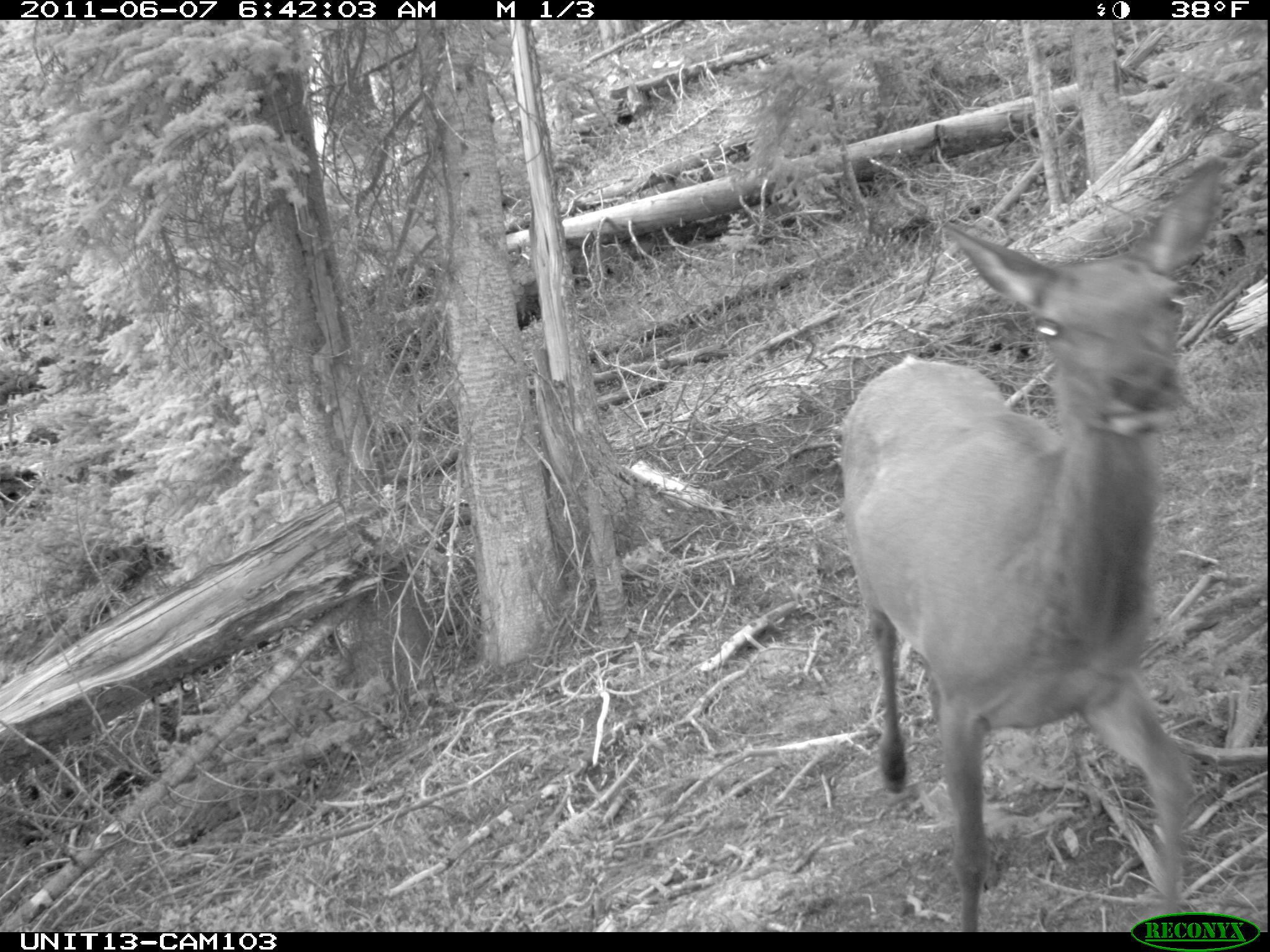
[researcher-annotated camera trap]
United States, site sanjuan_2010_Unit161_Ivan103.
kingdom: Animalia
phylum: Chordata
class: Mammalia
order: Artiodactyla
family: Cervidae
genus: Cervus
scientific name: Cervus elaphus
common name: red deer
Cervus elaphus (red deer).